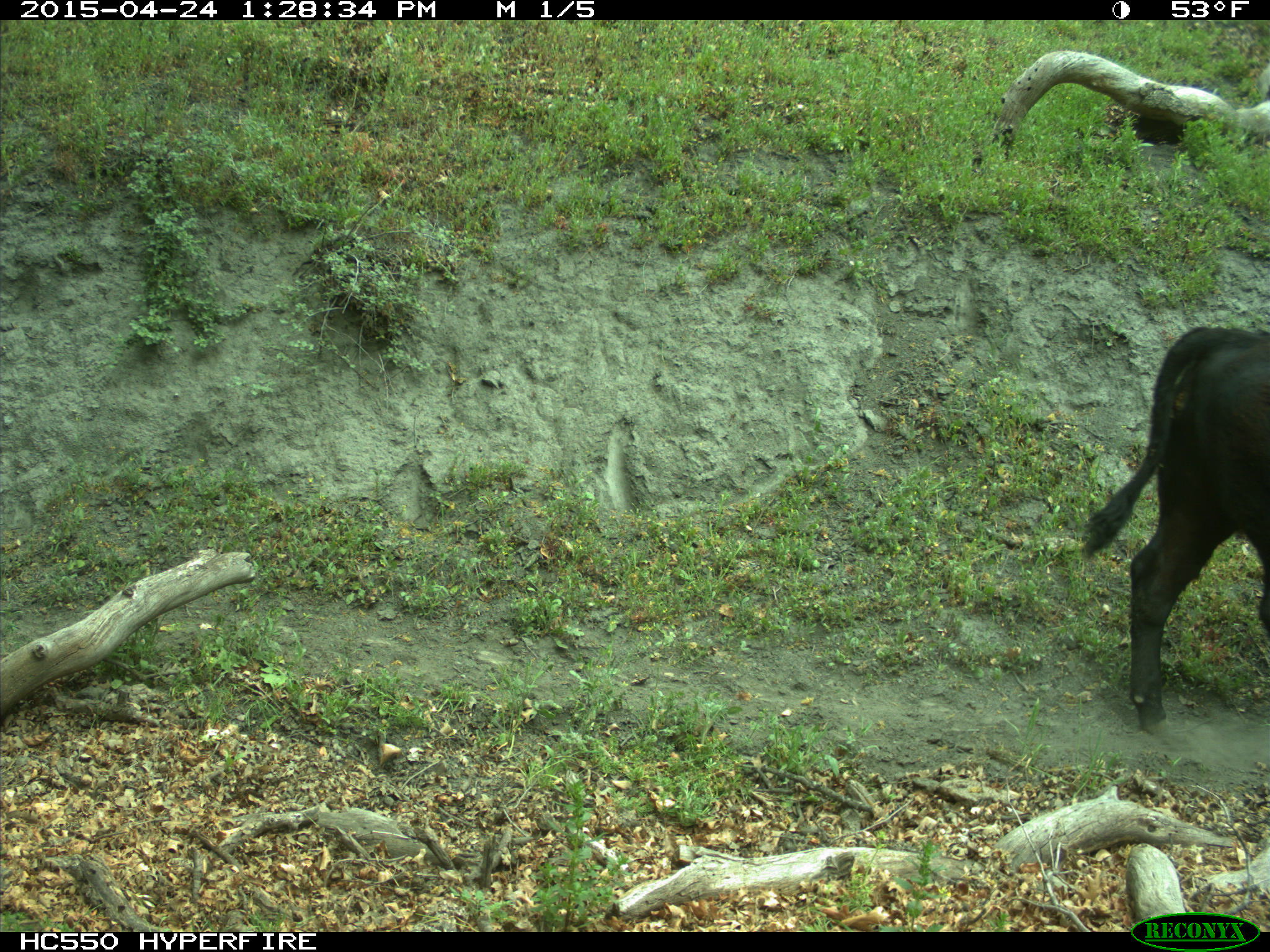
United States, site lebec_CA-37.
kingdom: Animalia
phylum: Chordata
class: Mammalia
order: Artiodactyla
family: Bovidae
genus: Bos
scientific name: Bos taurus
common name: domestic cow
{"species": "Bos taurus (domestic cow)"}